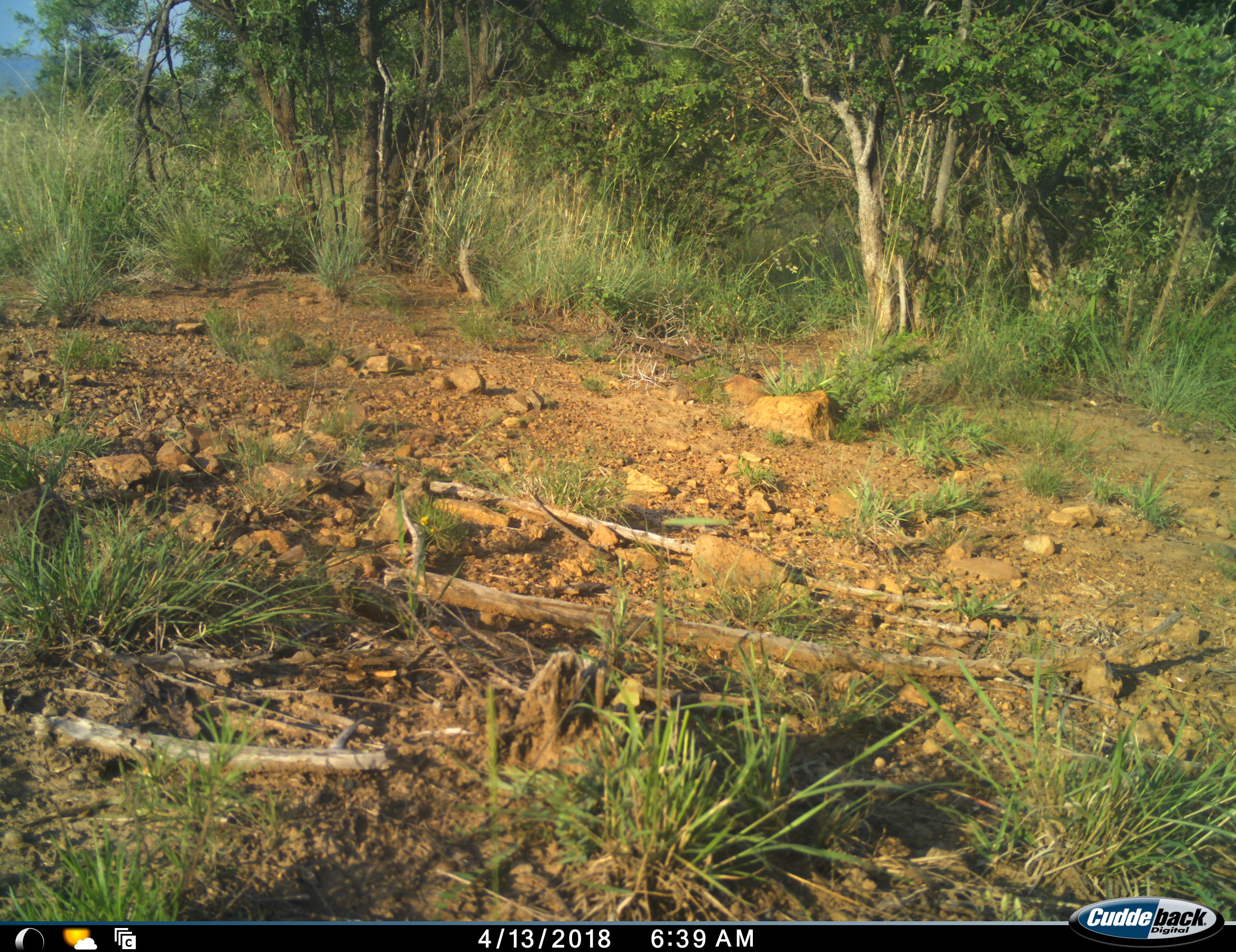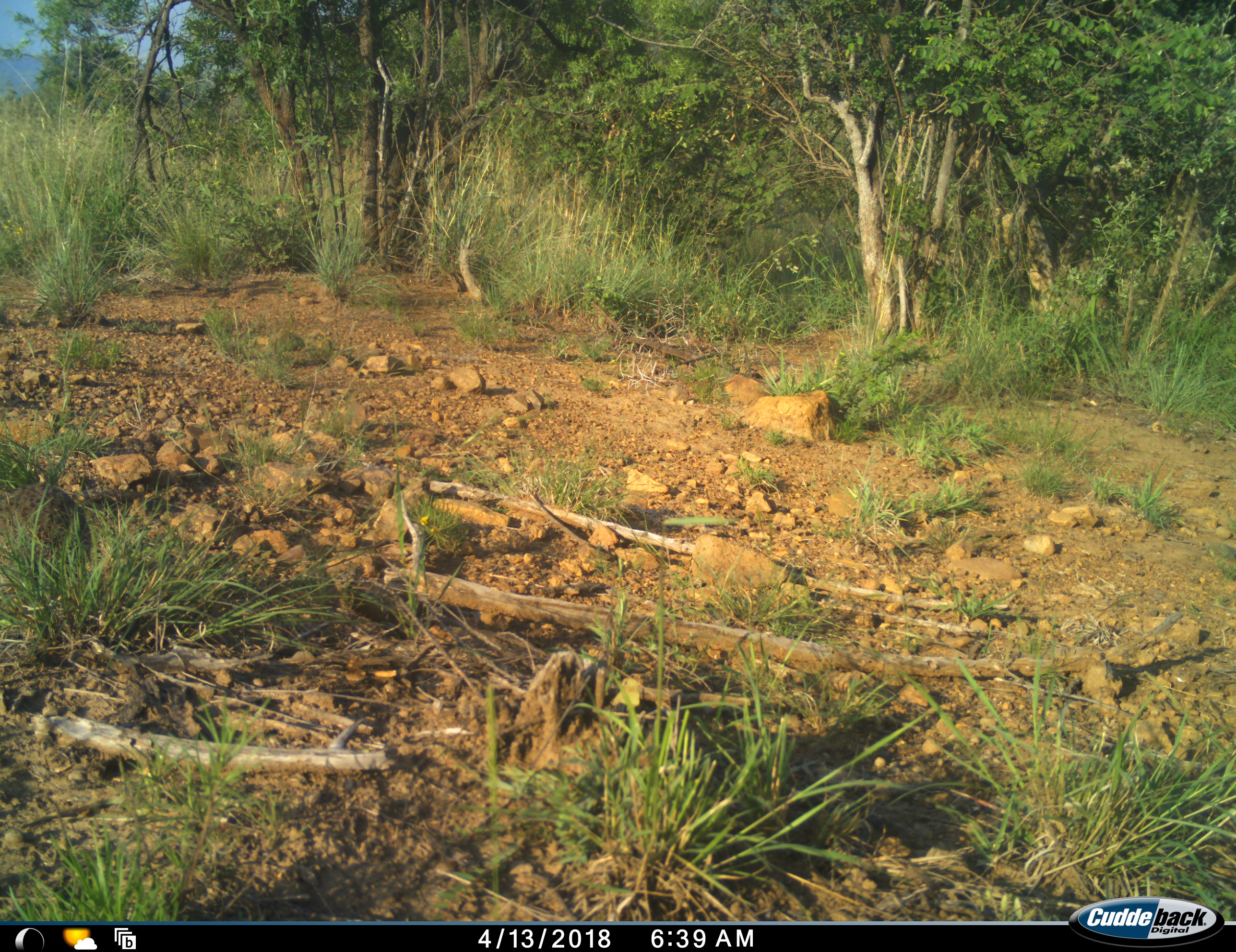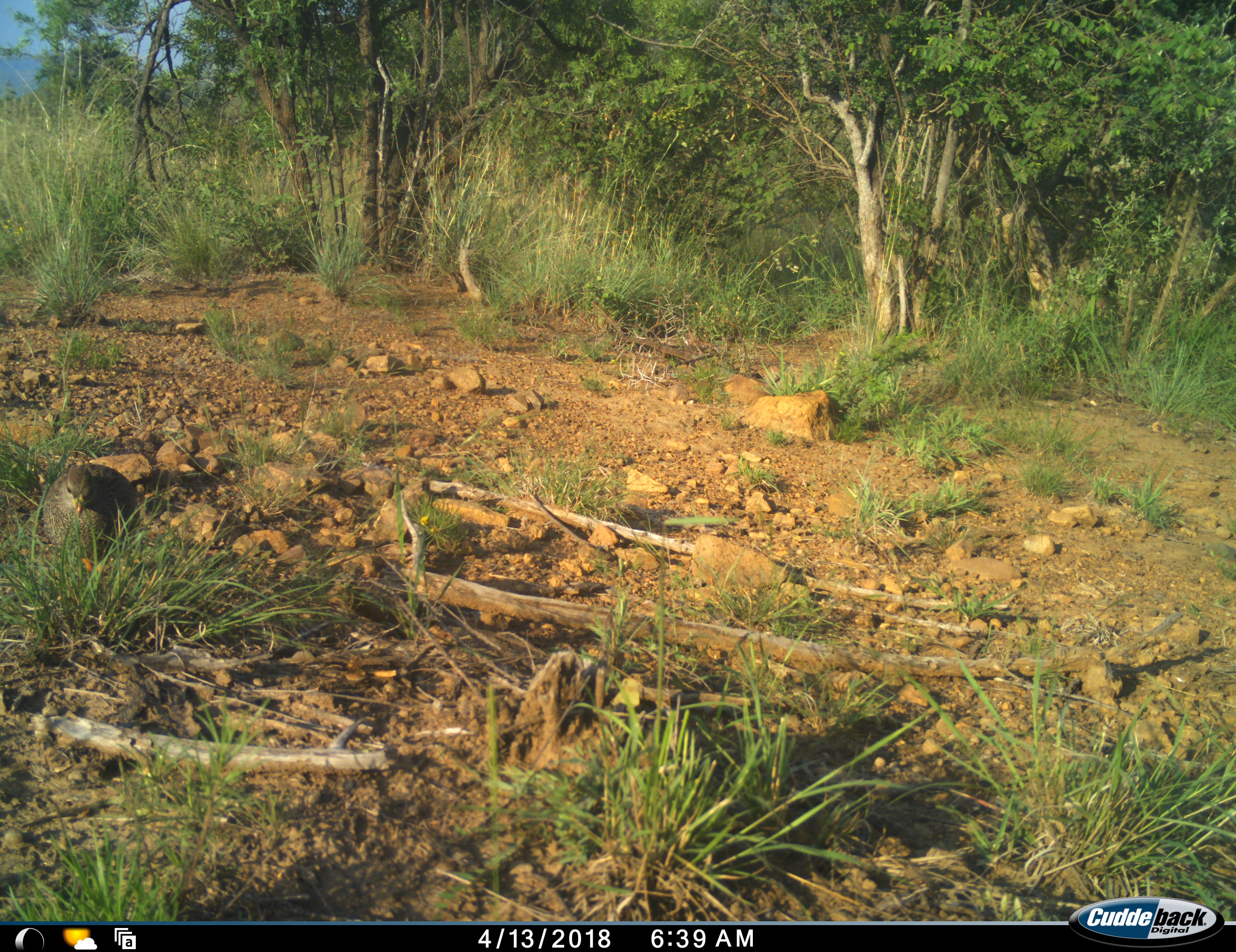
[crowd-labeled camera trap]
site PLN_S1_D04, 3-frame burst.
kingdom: Animalia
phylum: Chordata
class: Aves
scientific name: Aves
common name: bird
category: birdother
Birdother (bird) (Aves), count 1. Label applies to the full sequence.